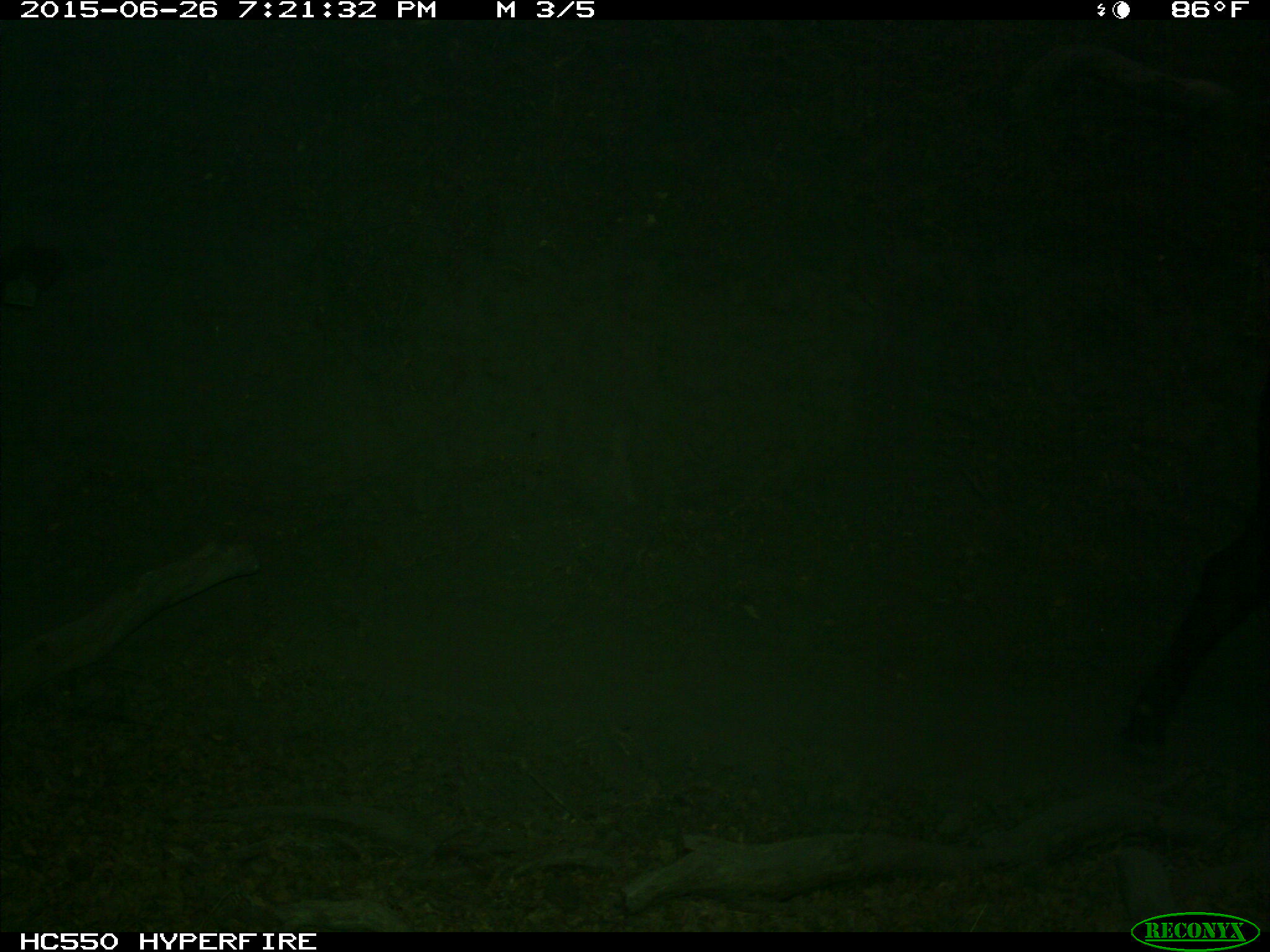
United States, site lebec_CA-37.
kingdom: Animalia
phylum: Chordata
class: Mammalia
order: Artiodactyla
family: Bovidae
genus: Bos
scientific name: Bos taurus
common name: domestic cow